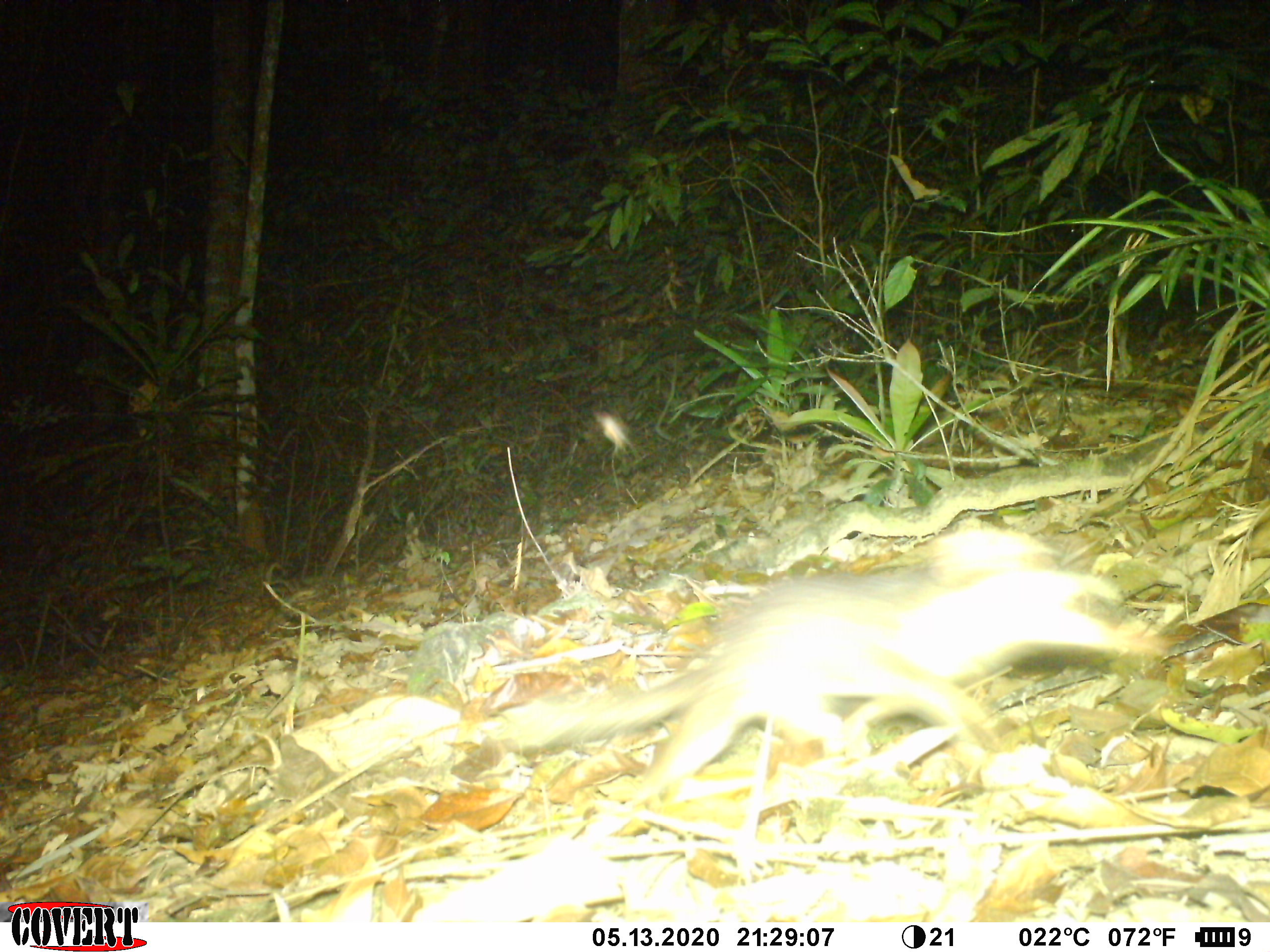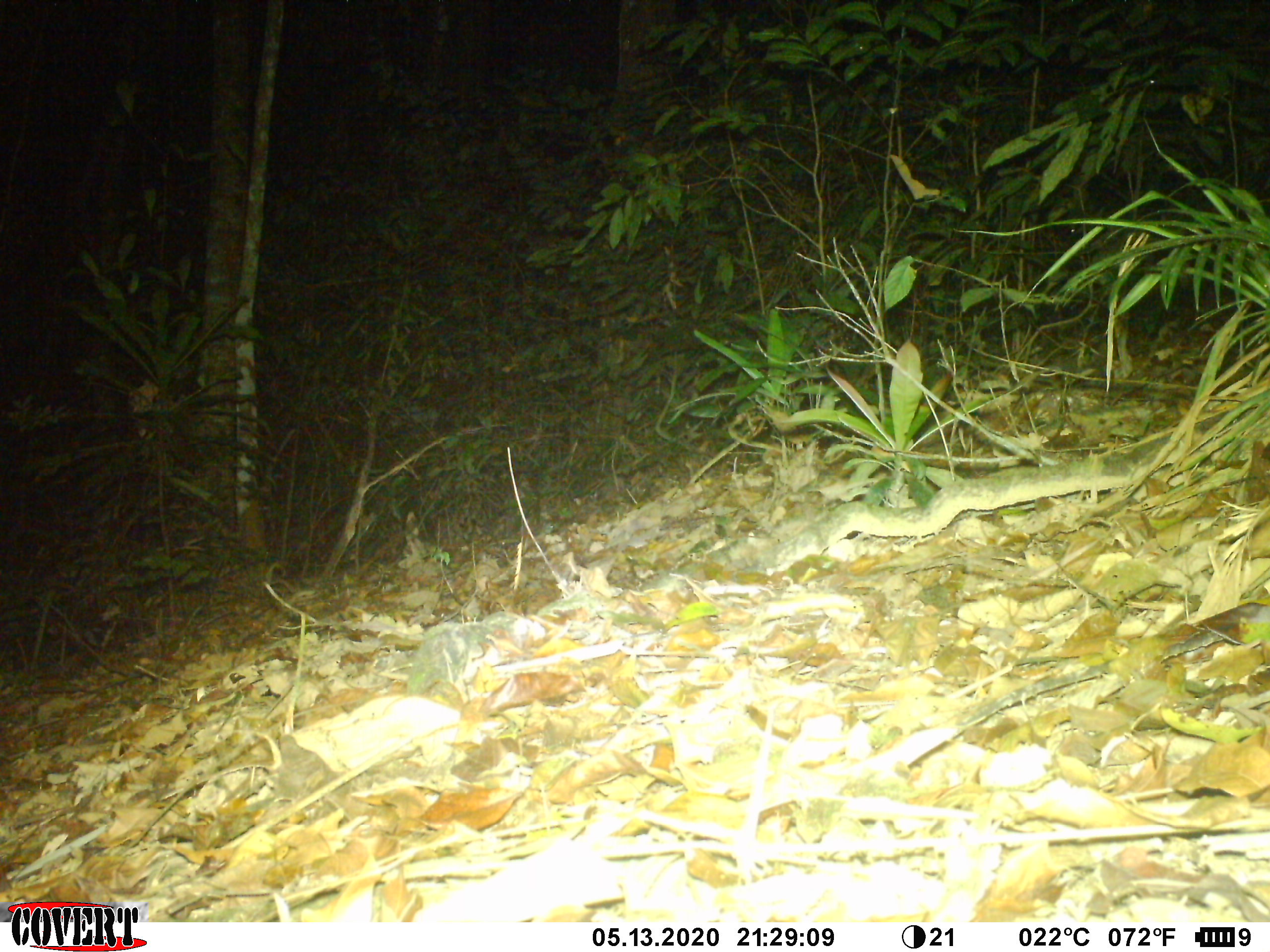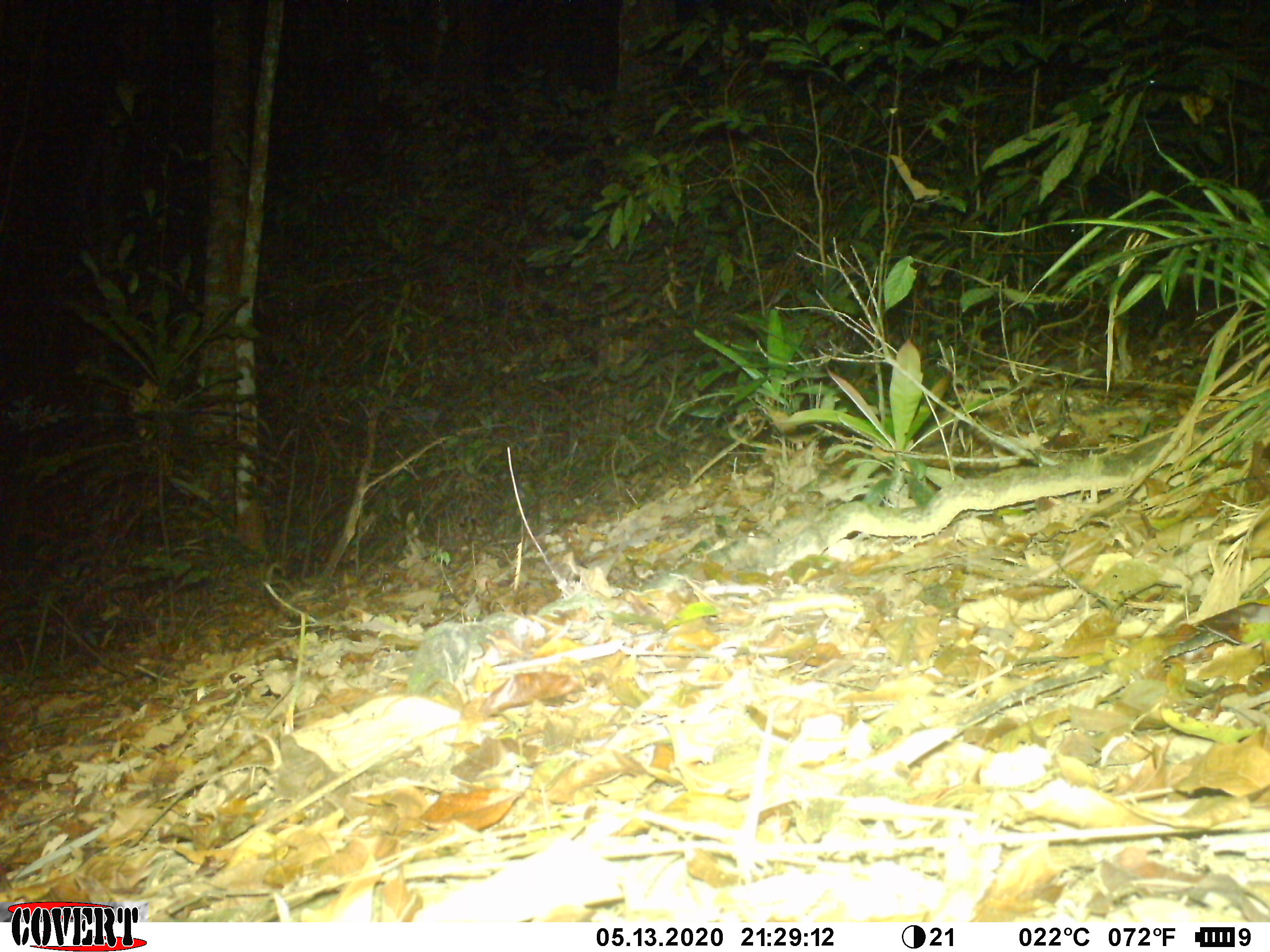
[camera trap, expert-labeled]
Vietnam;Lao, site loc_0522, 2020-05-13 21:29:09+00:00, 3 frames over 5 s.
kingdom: Animalia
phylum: Chordata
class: Mammalia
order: Carnivora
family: Mustelidae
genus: Melogale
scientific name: Melogale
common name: ferret badger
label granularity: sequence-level